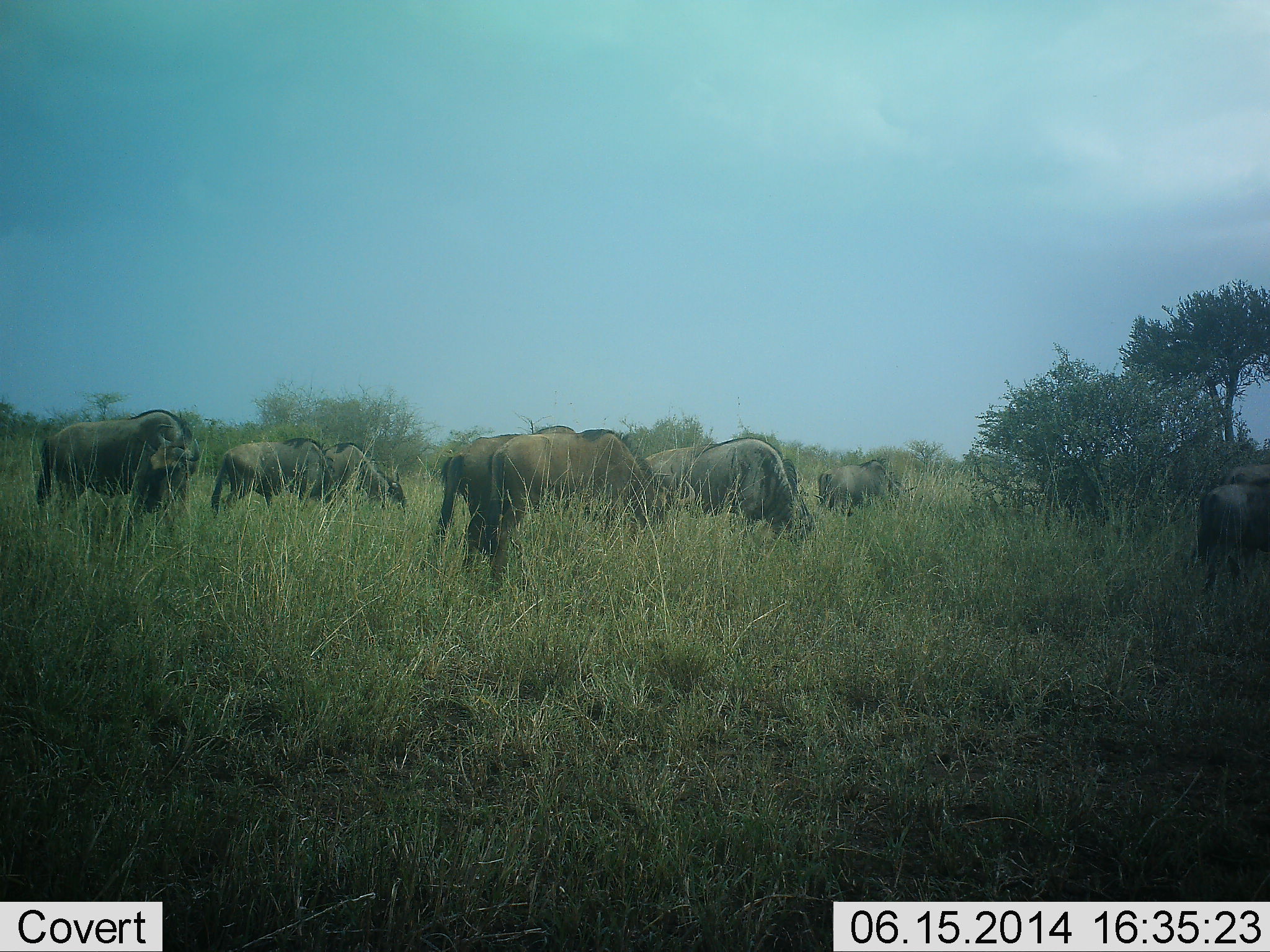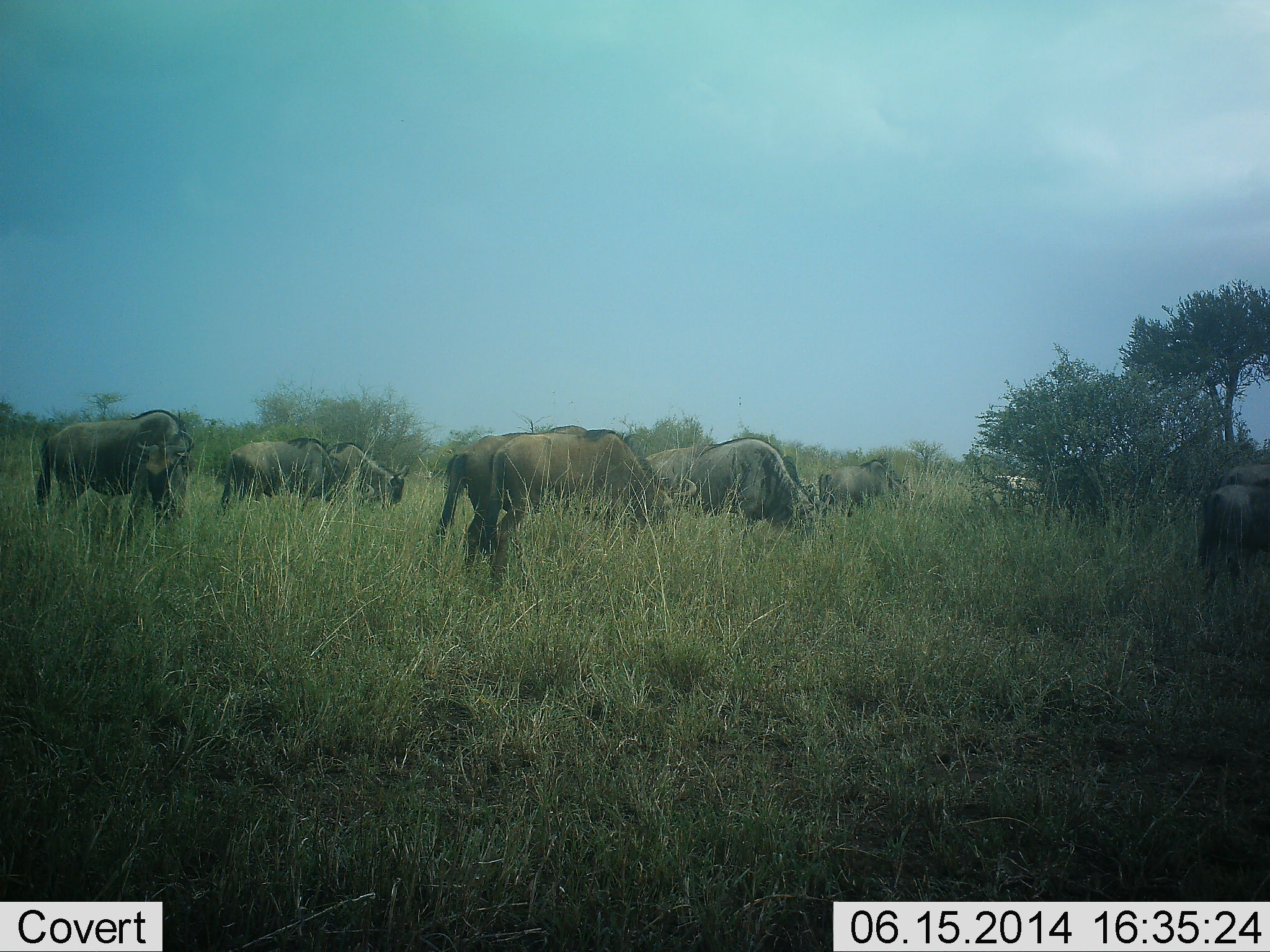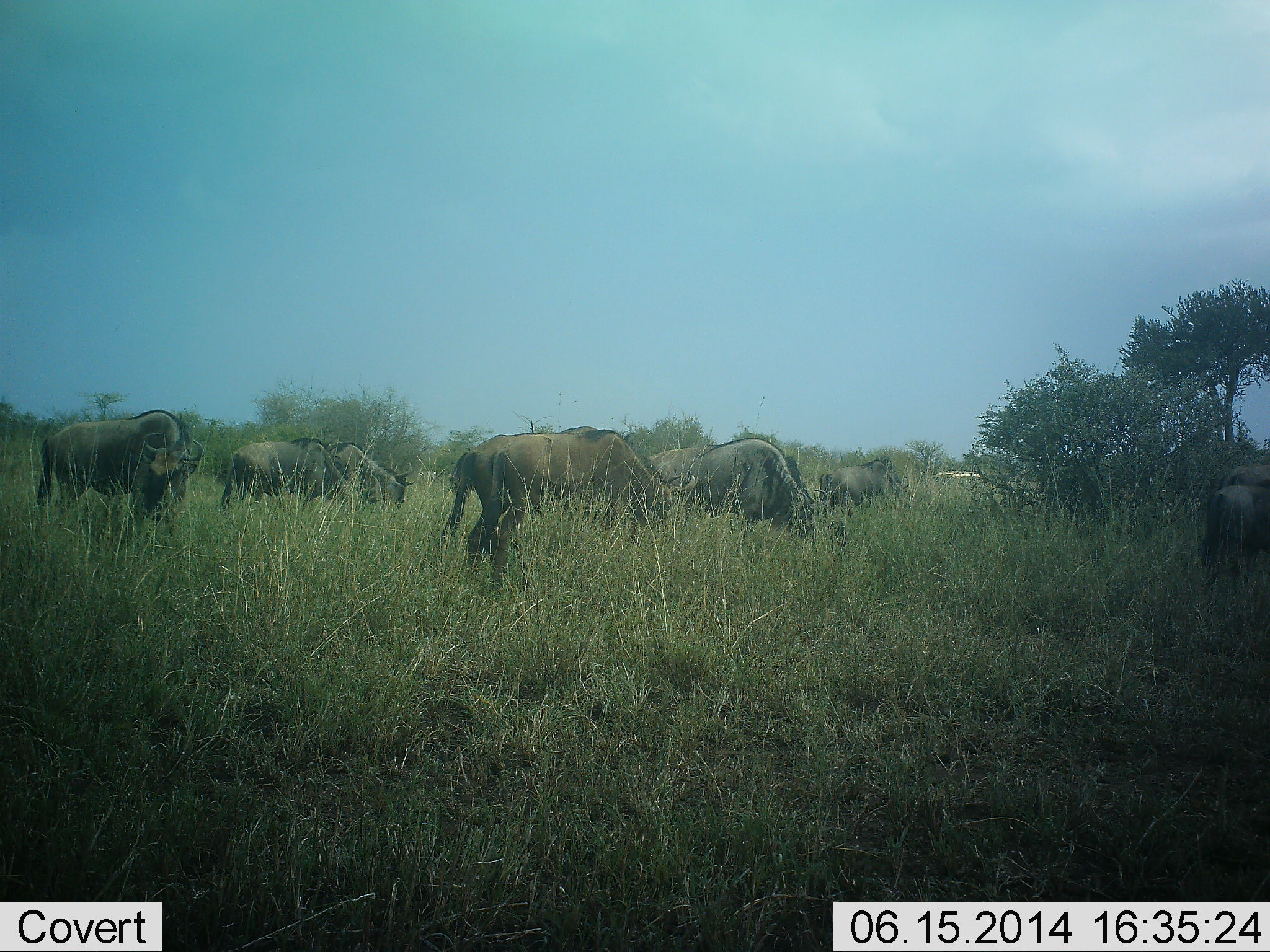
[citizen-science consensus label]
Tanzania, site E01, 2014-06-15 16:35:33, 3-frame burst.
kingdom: Animalia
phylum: Chordata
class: Mammalia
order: Artiodactyla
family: Bovidae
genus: Connochaetes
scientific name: Connochaetes taurinus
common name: blue wildebeest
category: wildebeest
Wildebeest (blue wildebeest) (Connochaetes taurinus), count 9. Behavior (volunteer vote fractions): standing 17%, resting 6%, moving 0%, interacting 0%. Young present (vote fraction): 0%. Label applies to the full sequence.